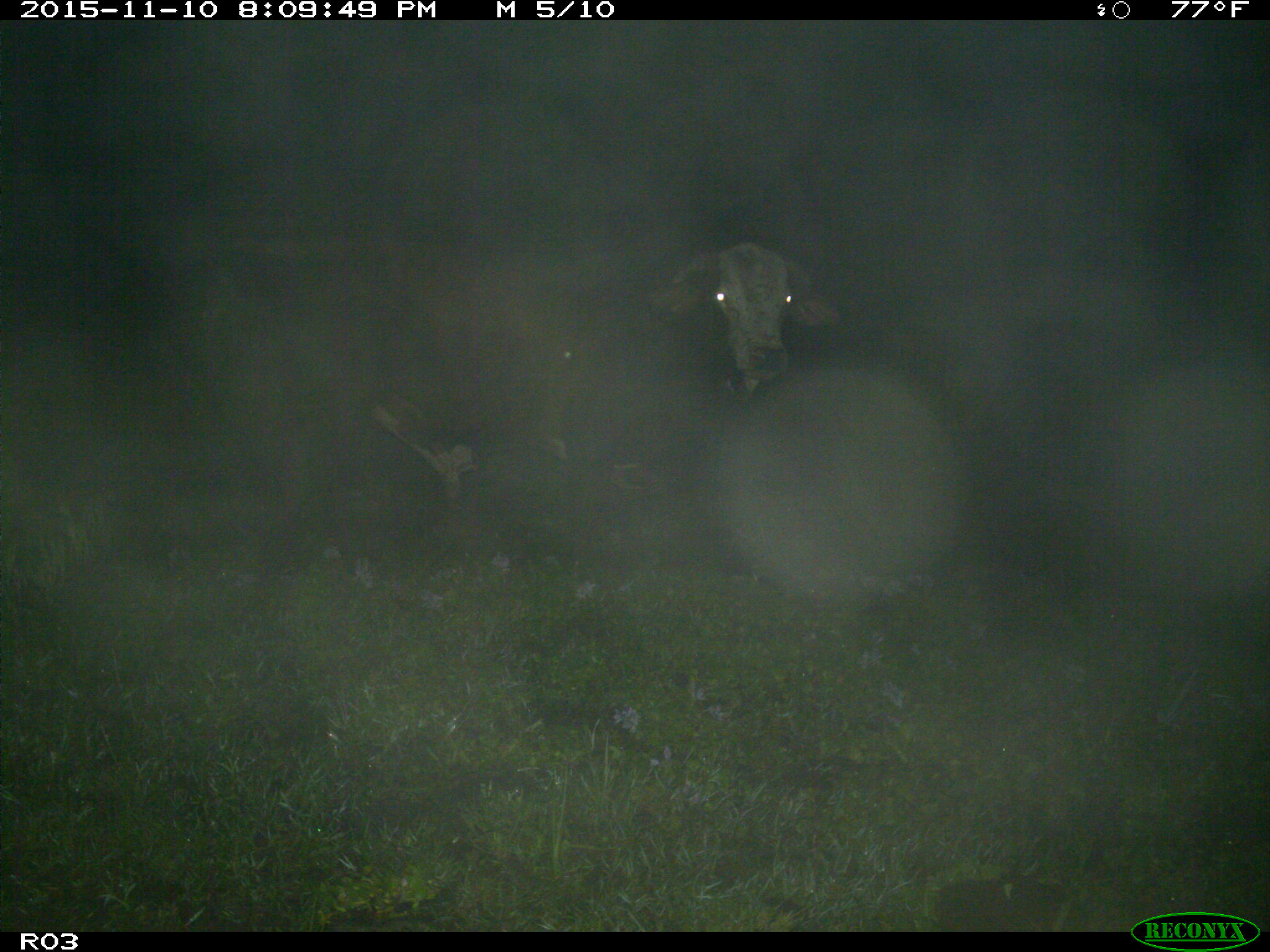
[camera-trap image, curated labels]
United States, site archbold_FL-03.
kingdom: Animalia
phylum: Chordata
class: Mammalia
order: Artiodactyla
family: Bovidae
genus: Bos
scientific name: Bos taurus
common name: domestic cow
Bos taurus (domestic cow).